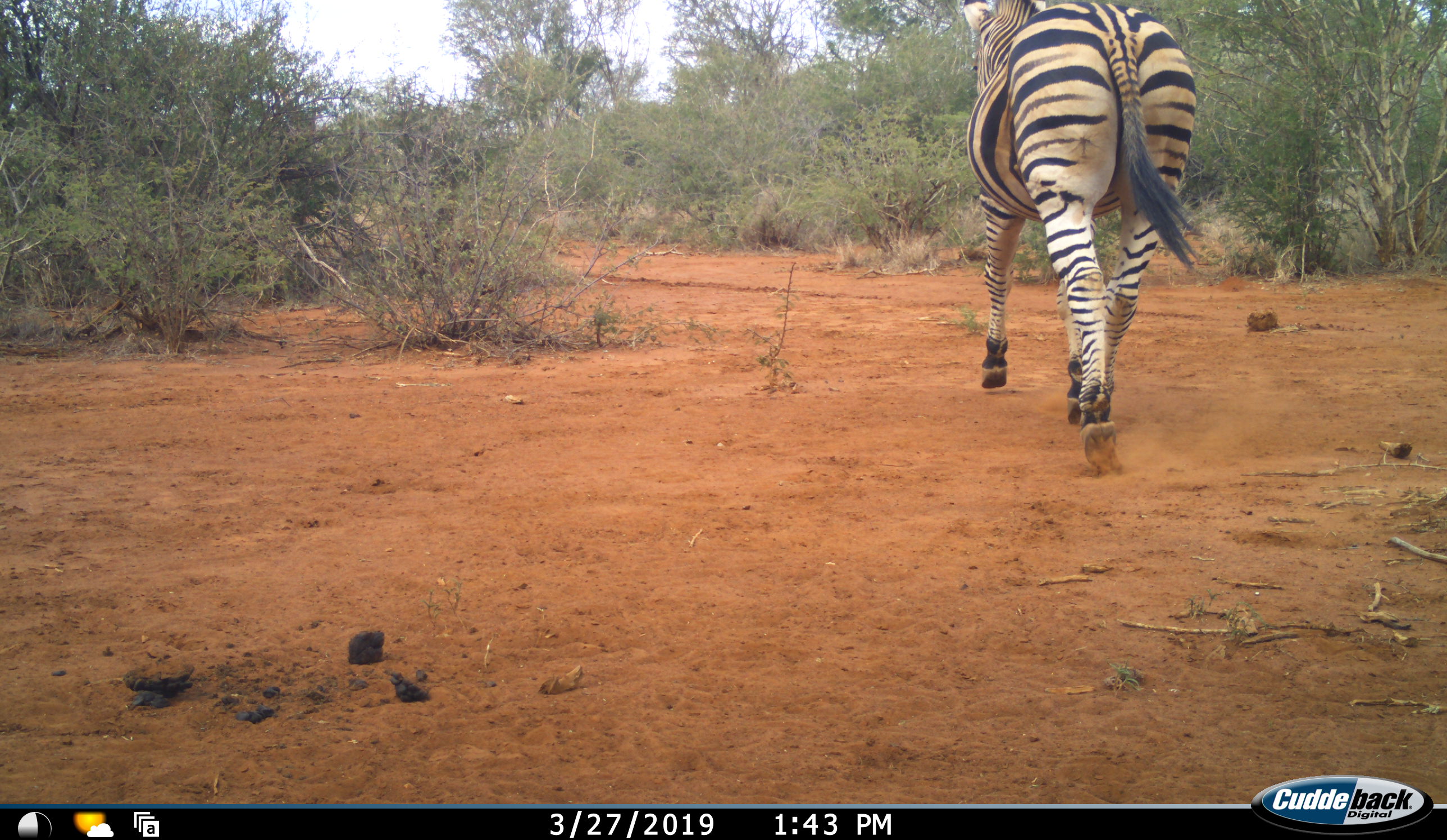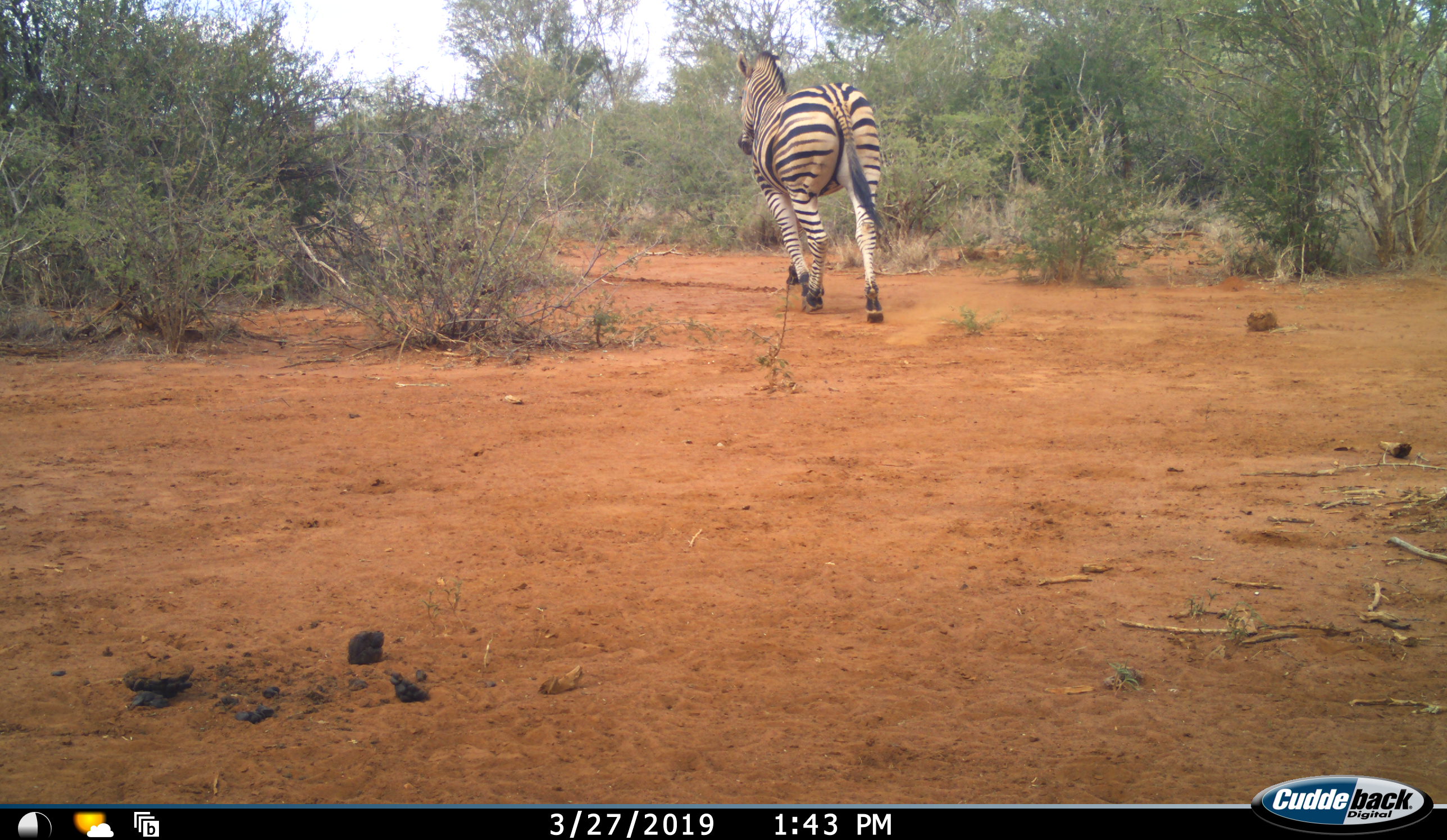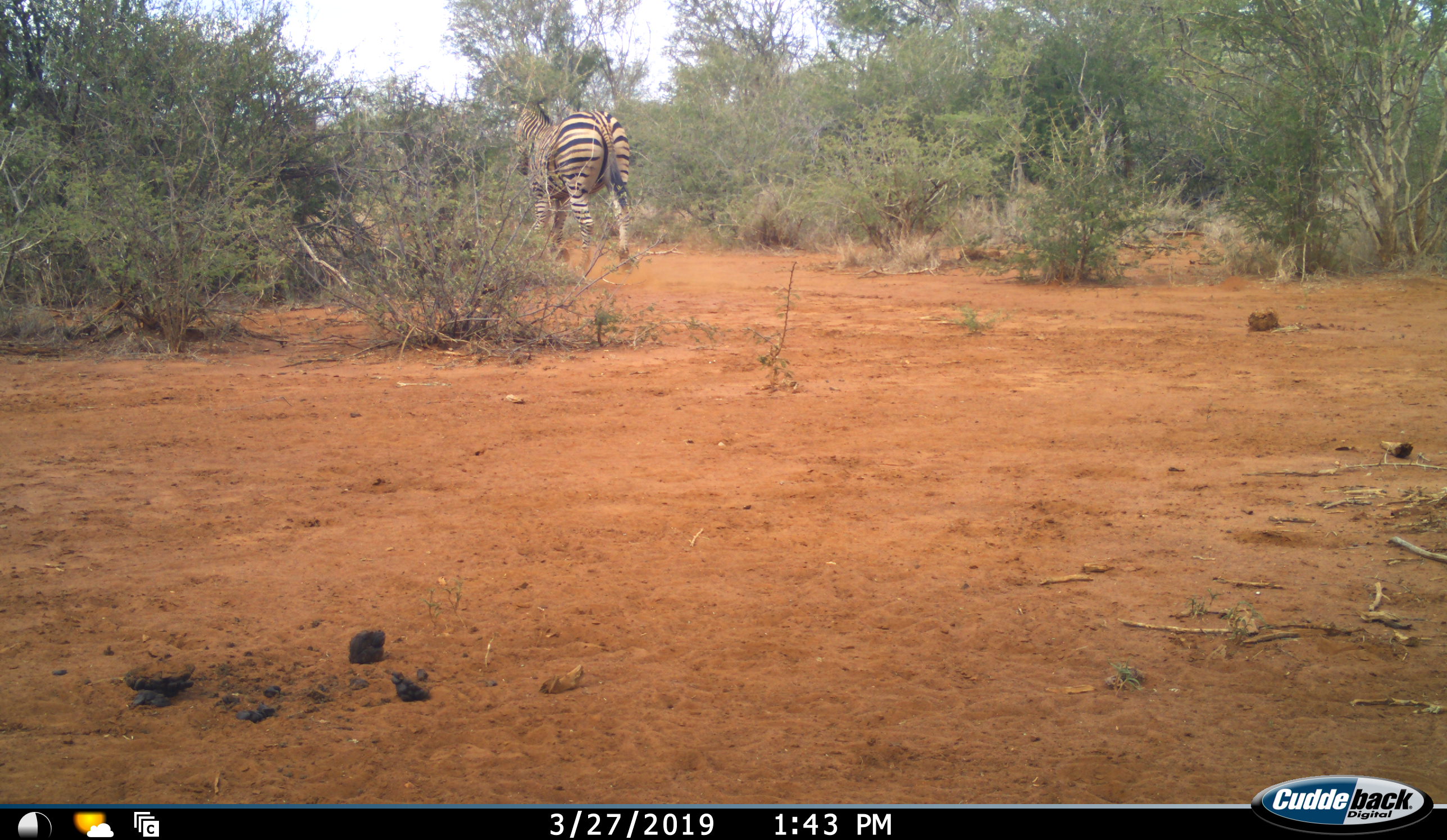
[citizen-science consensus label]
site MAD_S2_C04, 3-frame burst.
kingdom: Animalia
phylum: Chordata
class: Mammalia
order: Perissodactyla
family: Equidae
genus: Equus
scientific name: Equus quagga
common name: plains zebra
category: zebraplains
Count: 1.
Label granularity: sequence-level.